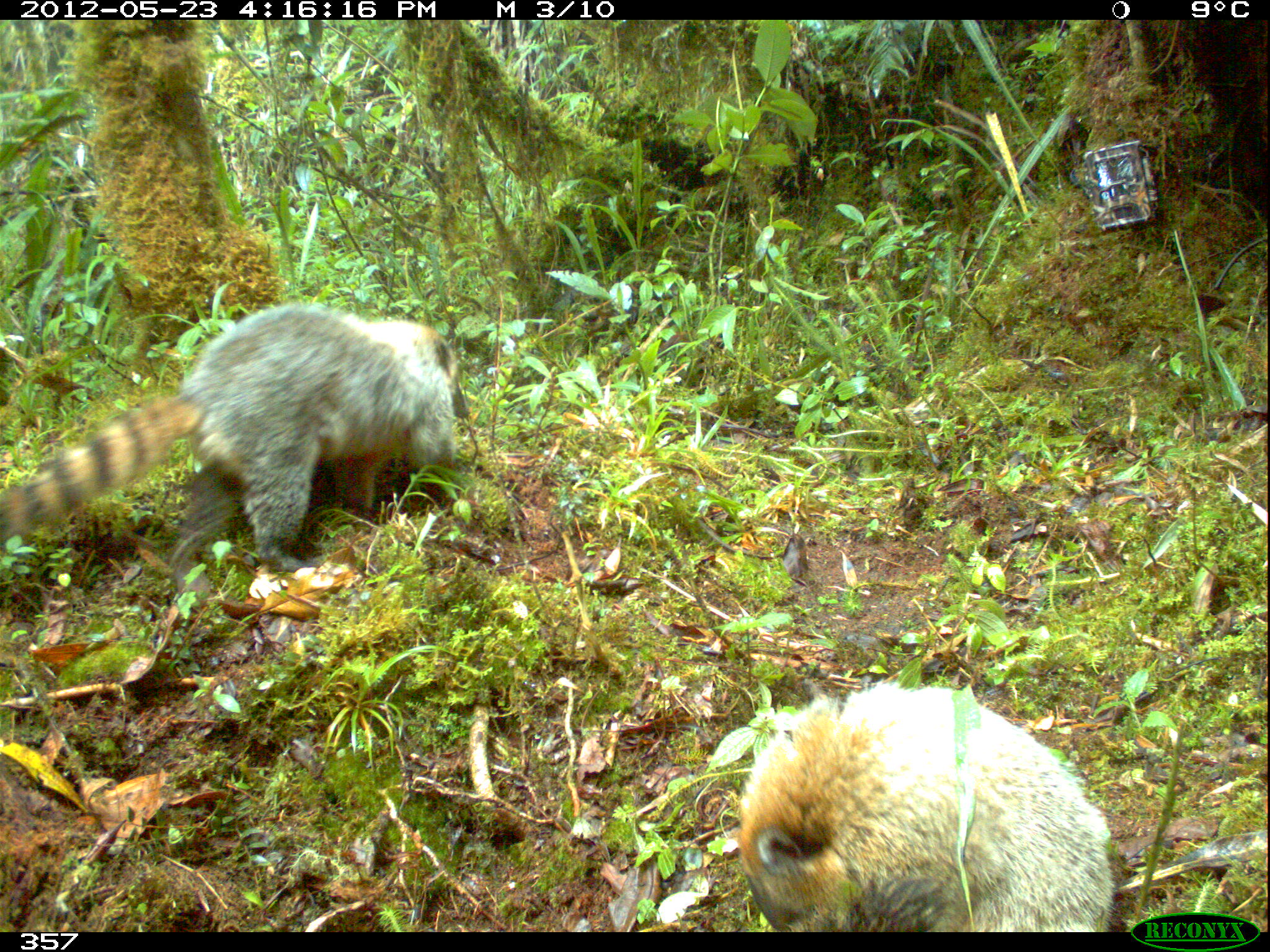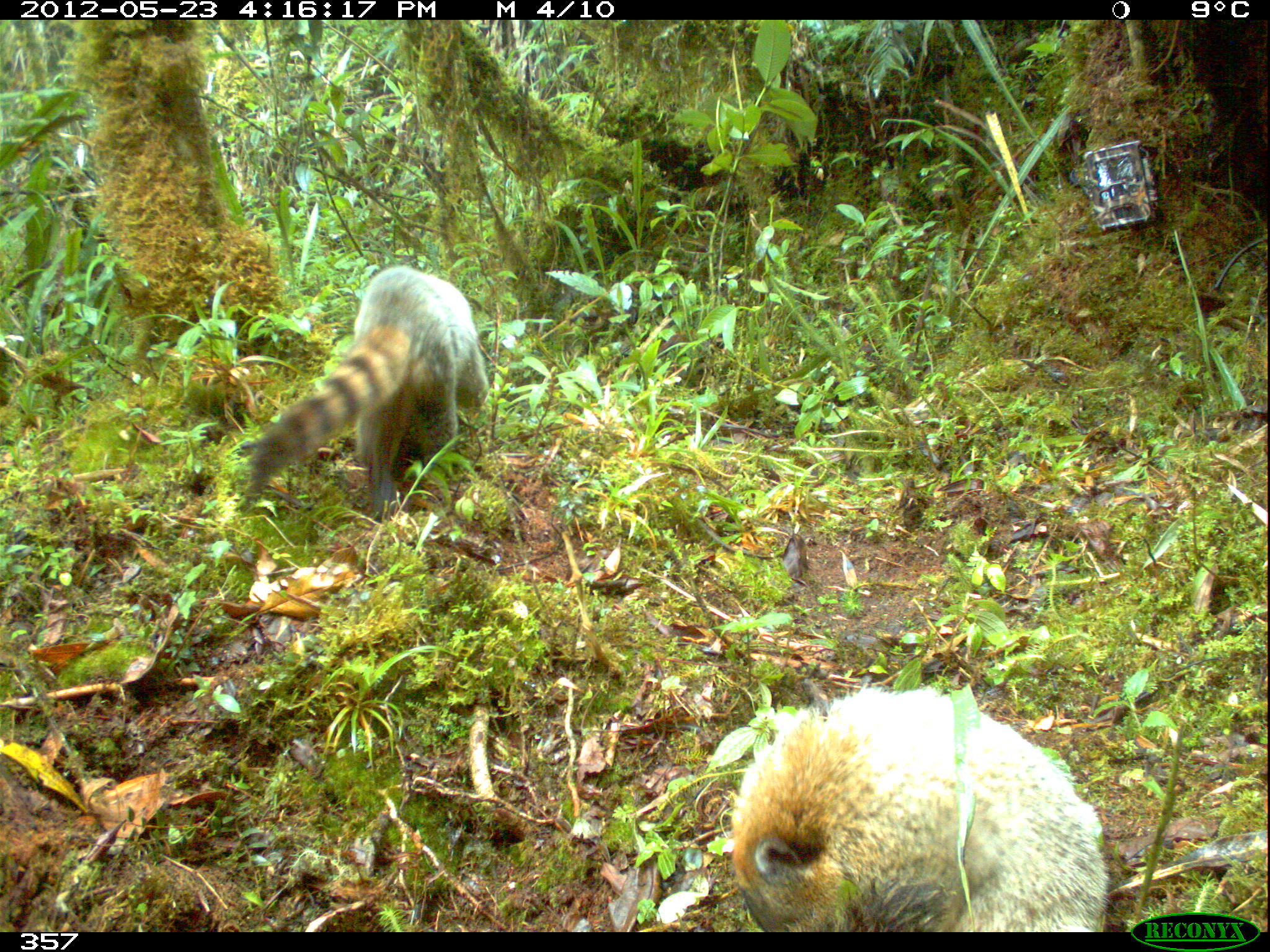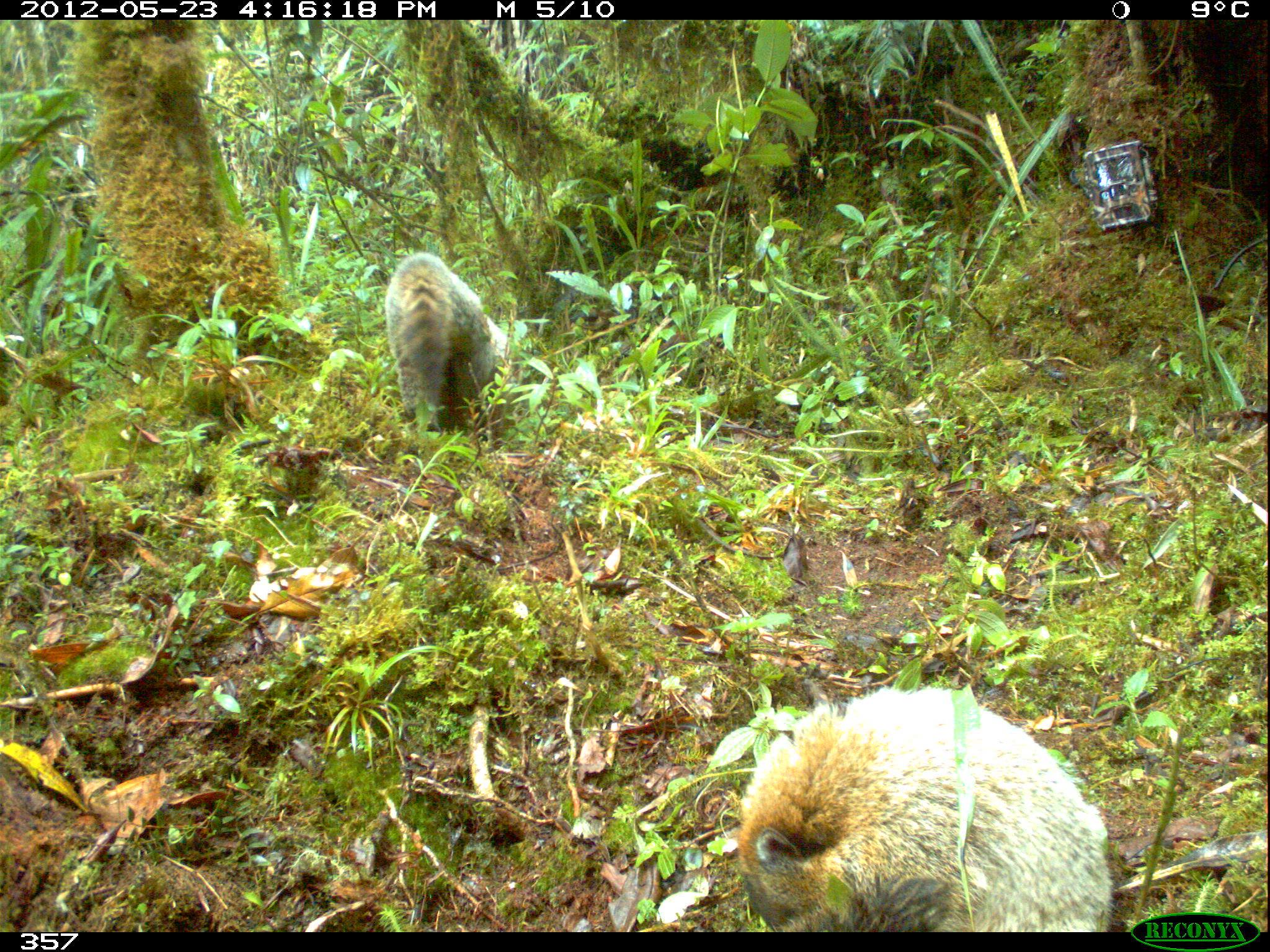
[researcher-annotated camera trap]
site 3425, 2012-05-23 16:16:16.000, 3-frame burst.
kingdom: Animalia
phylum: Chordata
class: Mammalia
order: Carnivora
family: Procyonidae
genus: Nasua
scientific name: Nasua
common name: coatis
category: unknown coati